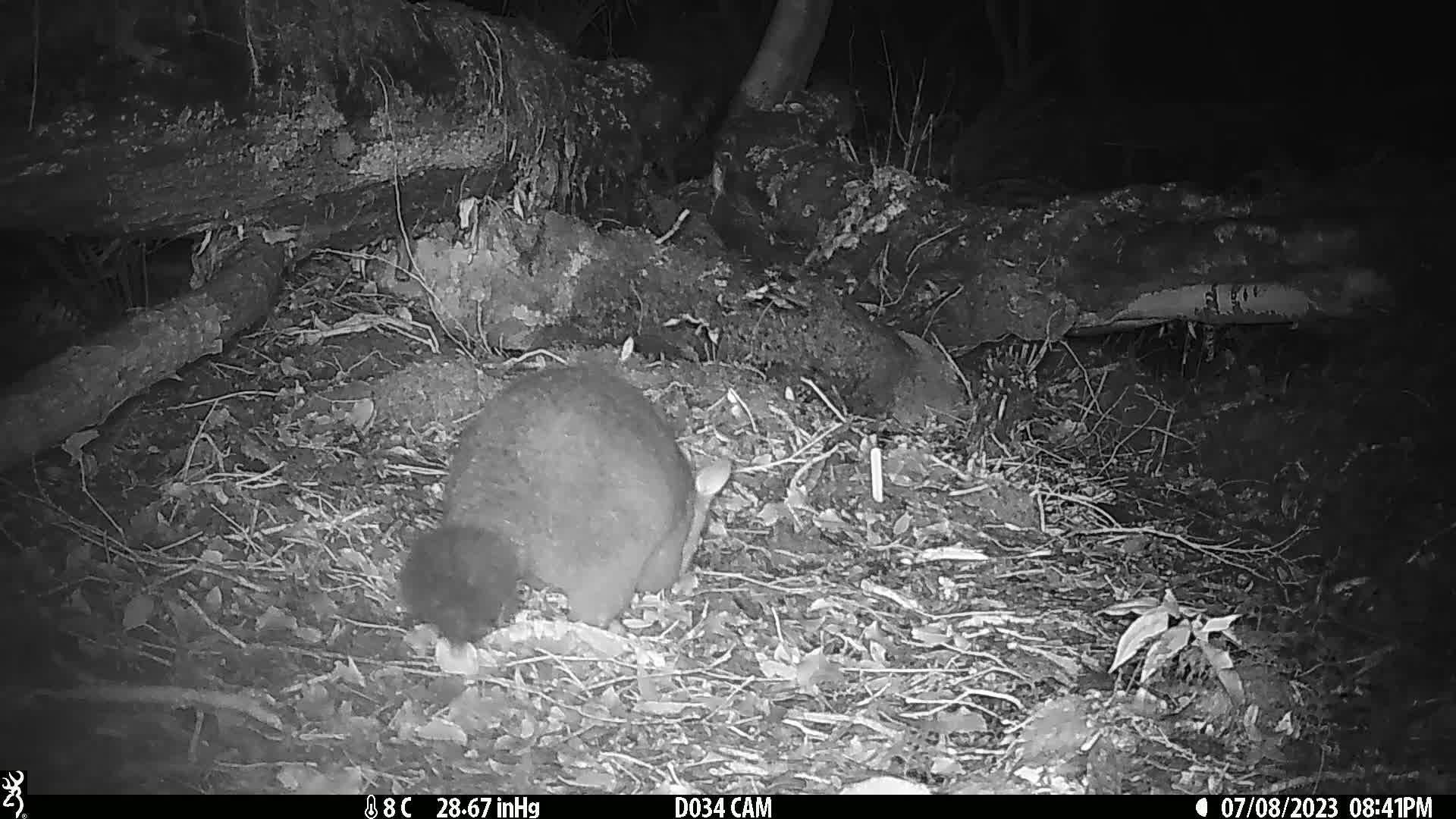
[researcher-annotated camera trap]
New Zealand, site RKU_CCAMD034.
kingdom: Animalia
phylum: Chordata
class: Mammalia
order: Diprotodontia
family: Phalangeridae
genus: Trichosurus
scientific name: Trichosurus vulpecula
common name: common brushtail possum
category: possum